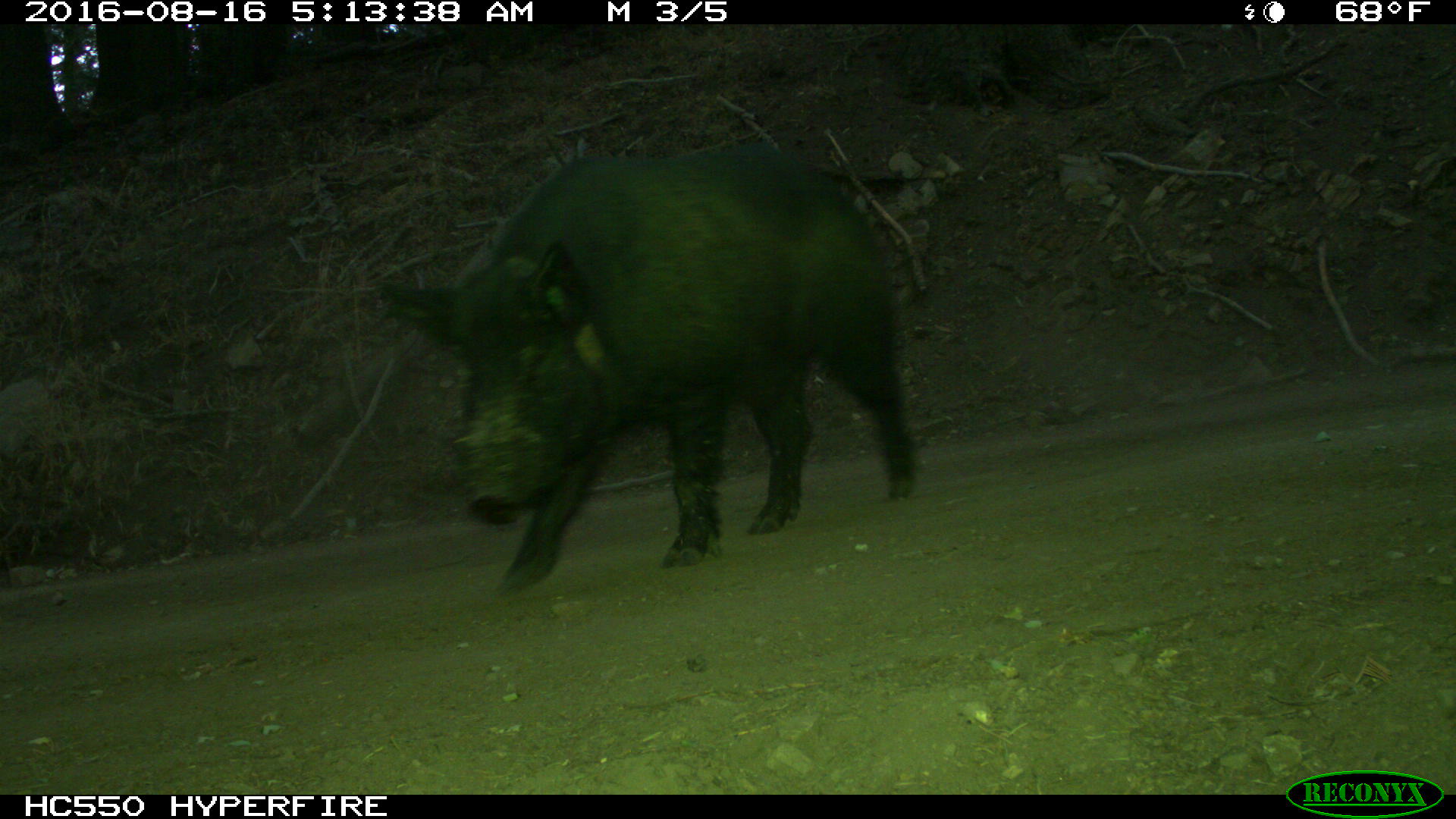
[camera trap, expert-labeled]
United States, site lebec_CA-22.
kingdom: Animalia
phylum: Chordata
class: Mammalia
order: Artiodactyla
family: Suidae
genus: Sus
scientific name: Sus scrofa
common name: wild boar